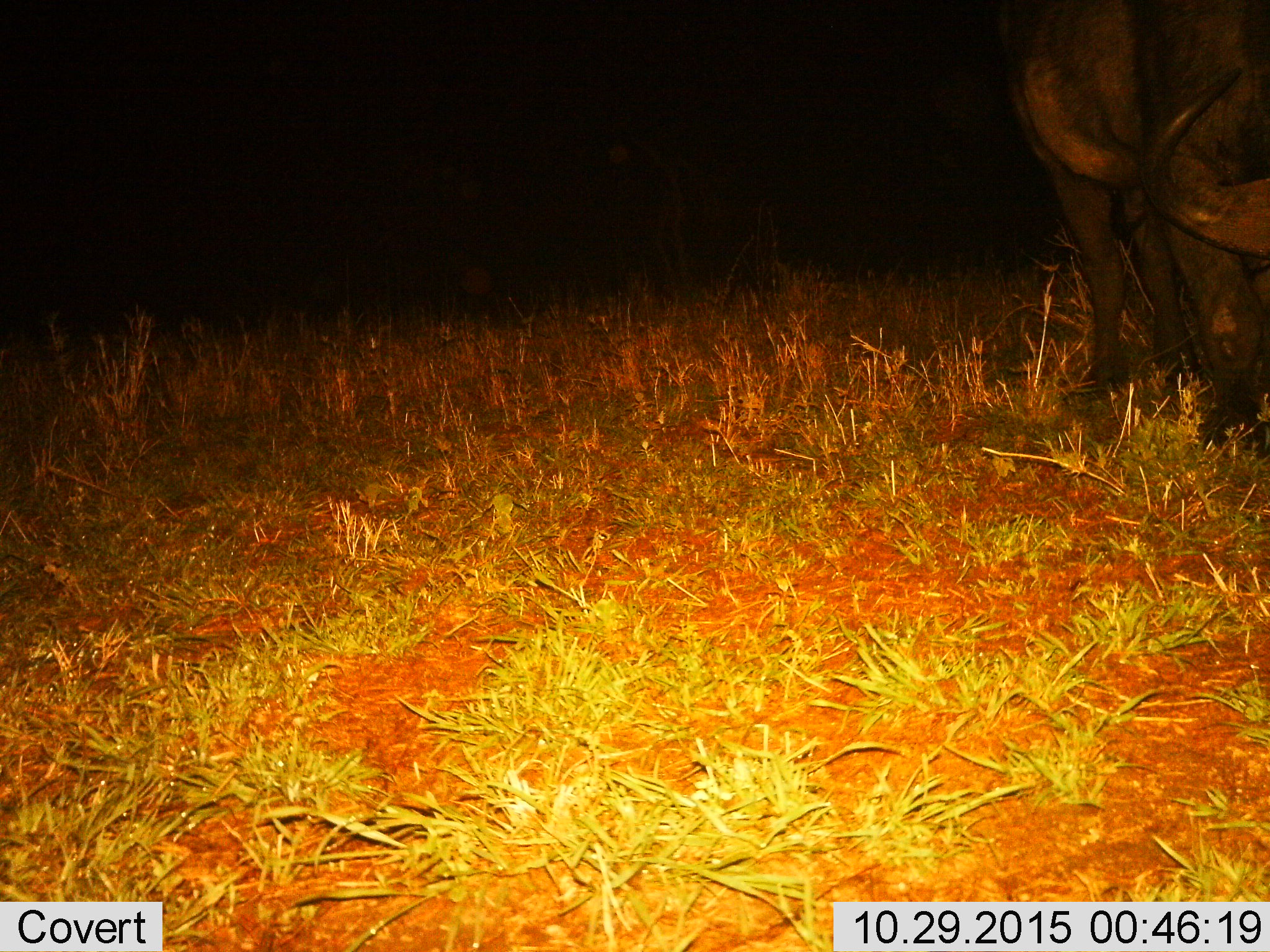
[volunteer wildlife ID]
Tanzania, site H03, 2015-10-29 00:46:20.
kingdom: Animalia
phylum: Chordata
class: Mammalia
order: Artiodactyla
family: Bovidae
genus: Syncerus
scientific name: Syncerus caffer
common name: cape buffalo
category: buffalo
Buffalo (cape buffalo) (Syncerus caffer), count 2. Behavior (volunteer vote fractions): standing 50%, resting 0%, moving 33%, interacting 0%. Young present (vote fraction): 0%. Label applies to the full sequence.